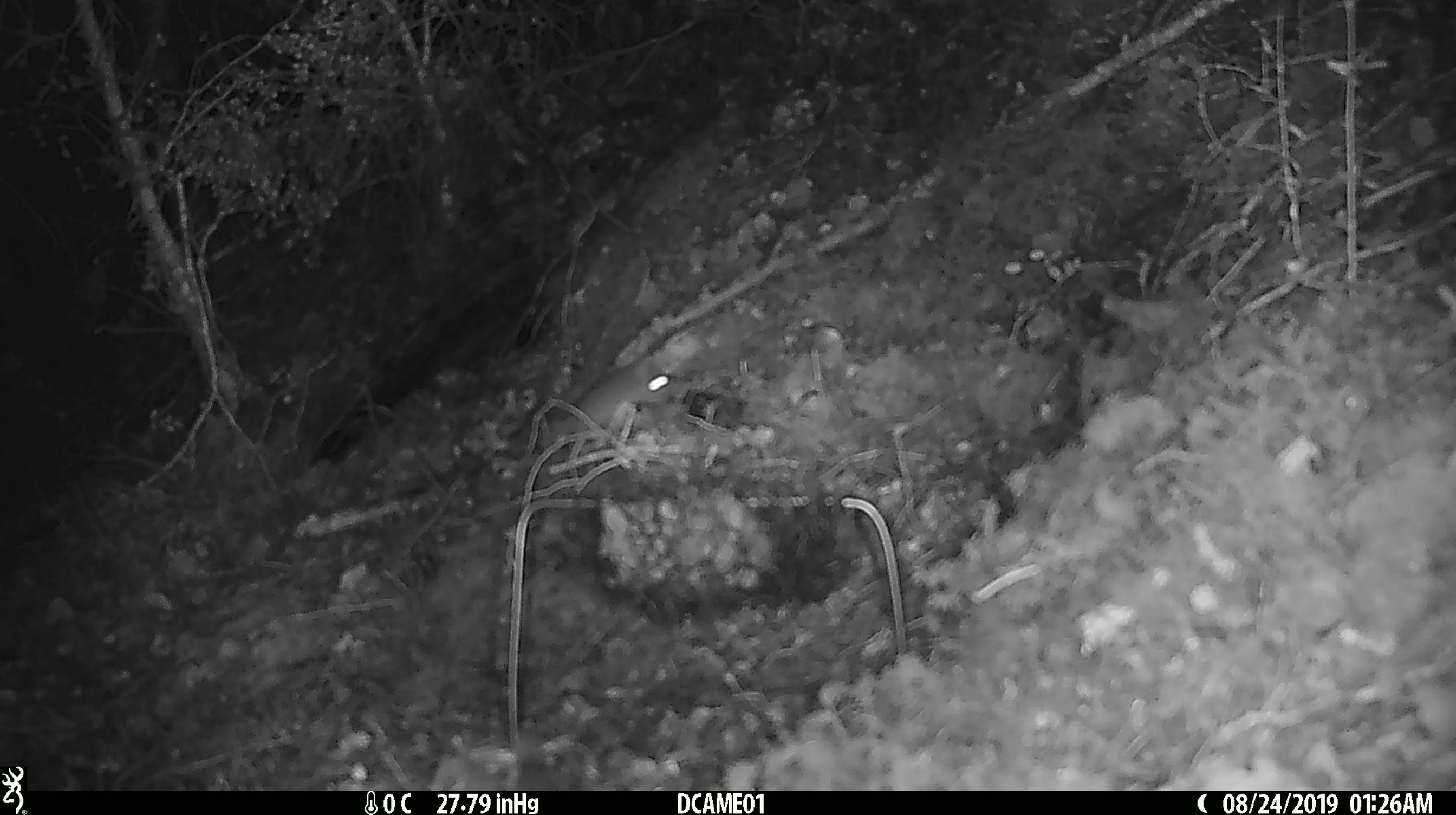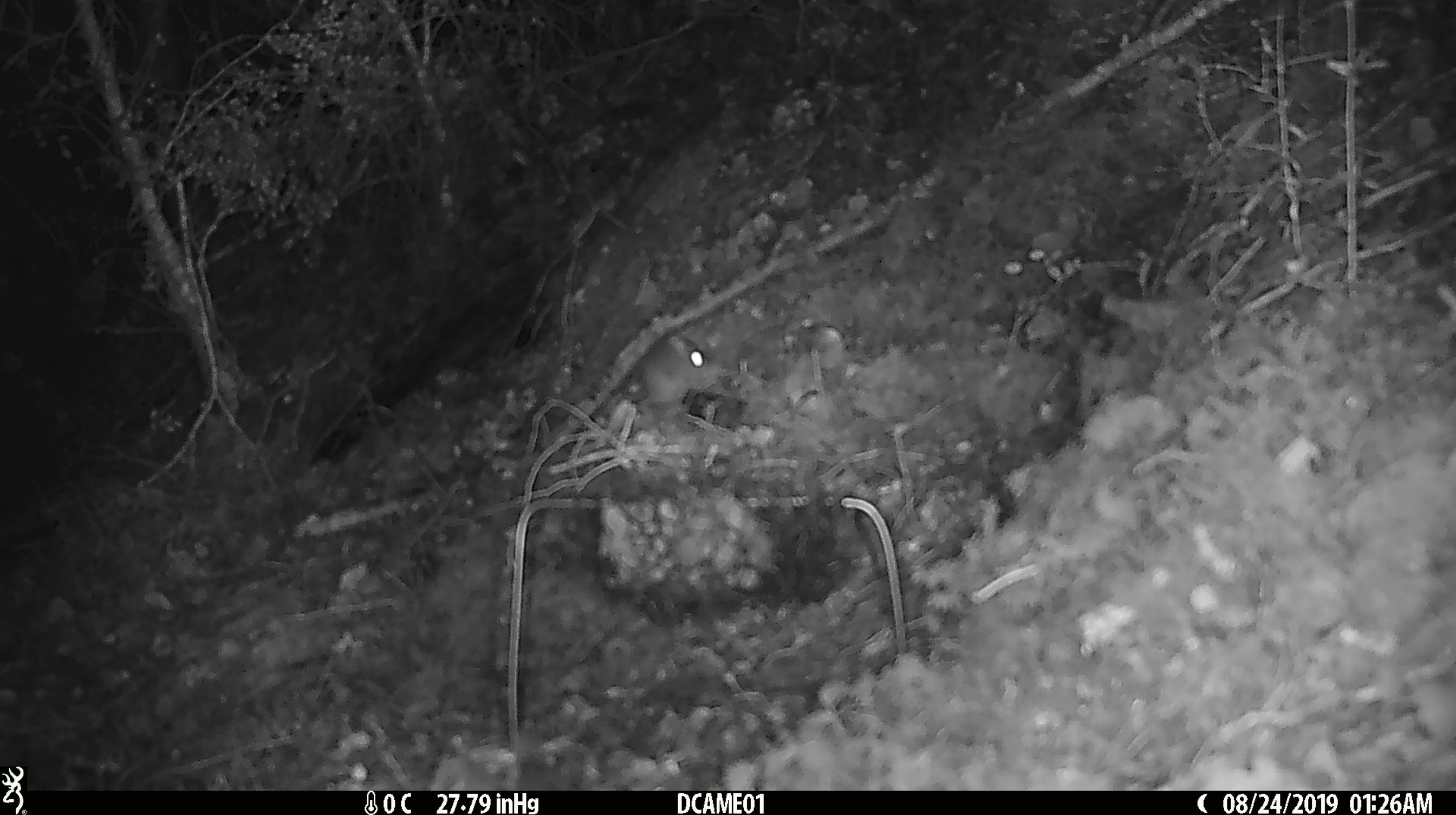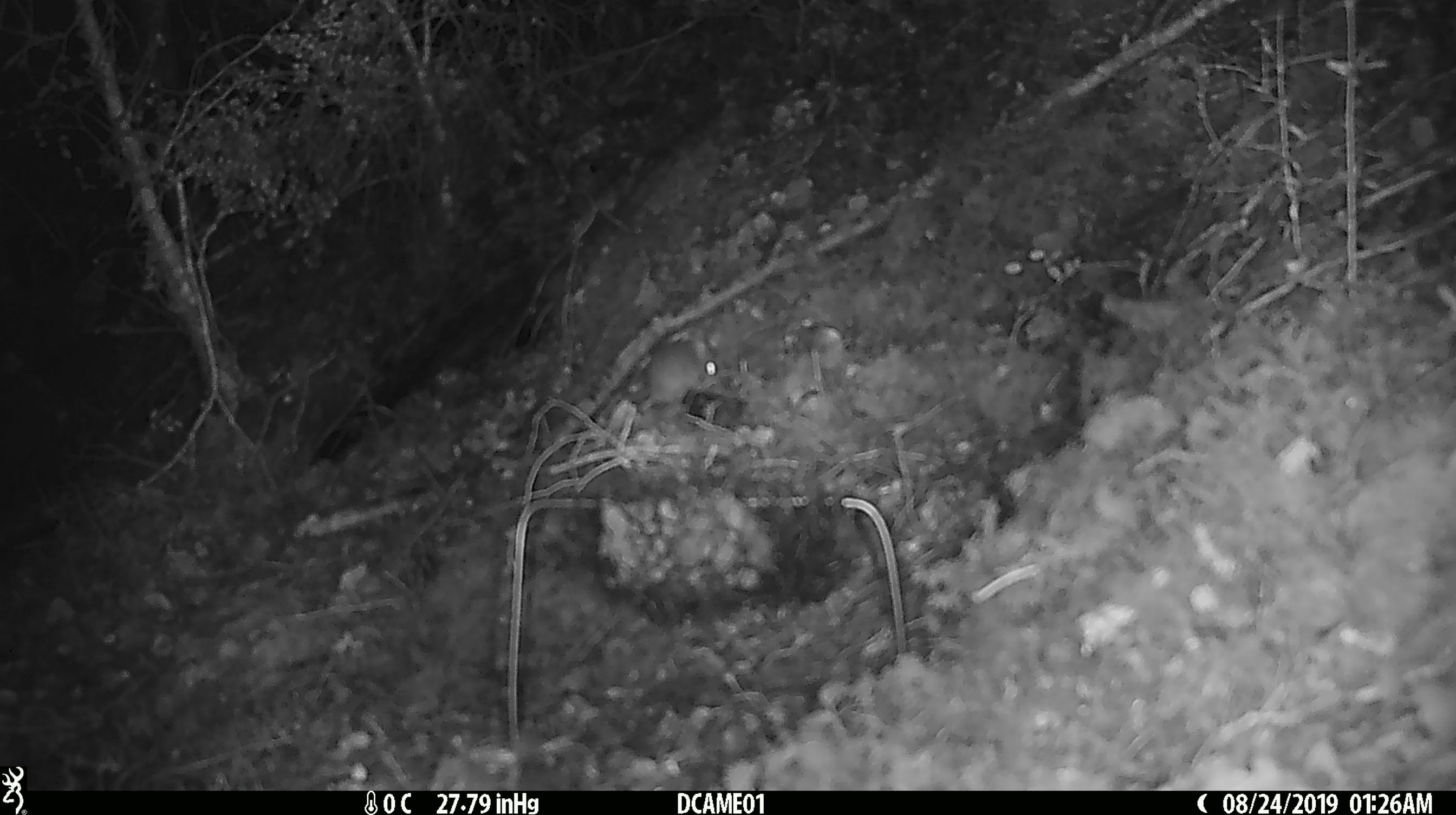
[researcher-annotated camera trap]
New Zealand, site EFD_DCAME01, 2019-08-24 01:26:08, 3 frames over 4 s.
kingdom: Animalia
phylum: Chordata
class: Mammalia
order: Rodentia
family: Muridae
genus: Mus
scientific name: Mus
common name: mouse